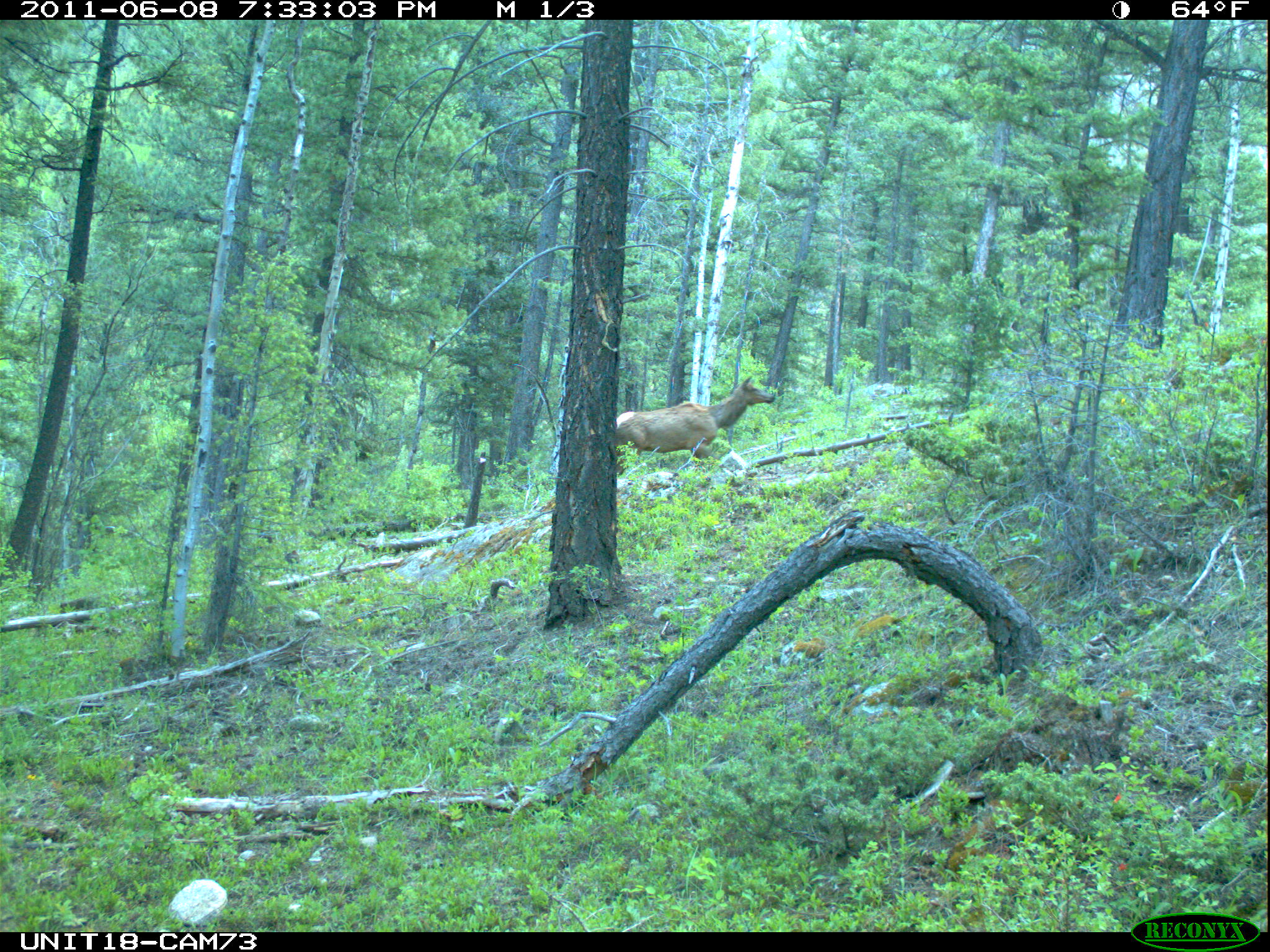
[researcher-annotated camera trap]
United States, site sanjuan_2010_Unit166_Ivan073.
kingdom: Animalia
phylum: Chordata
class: Mammalia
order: Artiodactyla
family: Cervidae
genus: Cervus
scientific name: Cervus elaphus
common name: red deer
Cervus elaphus (red deer).